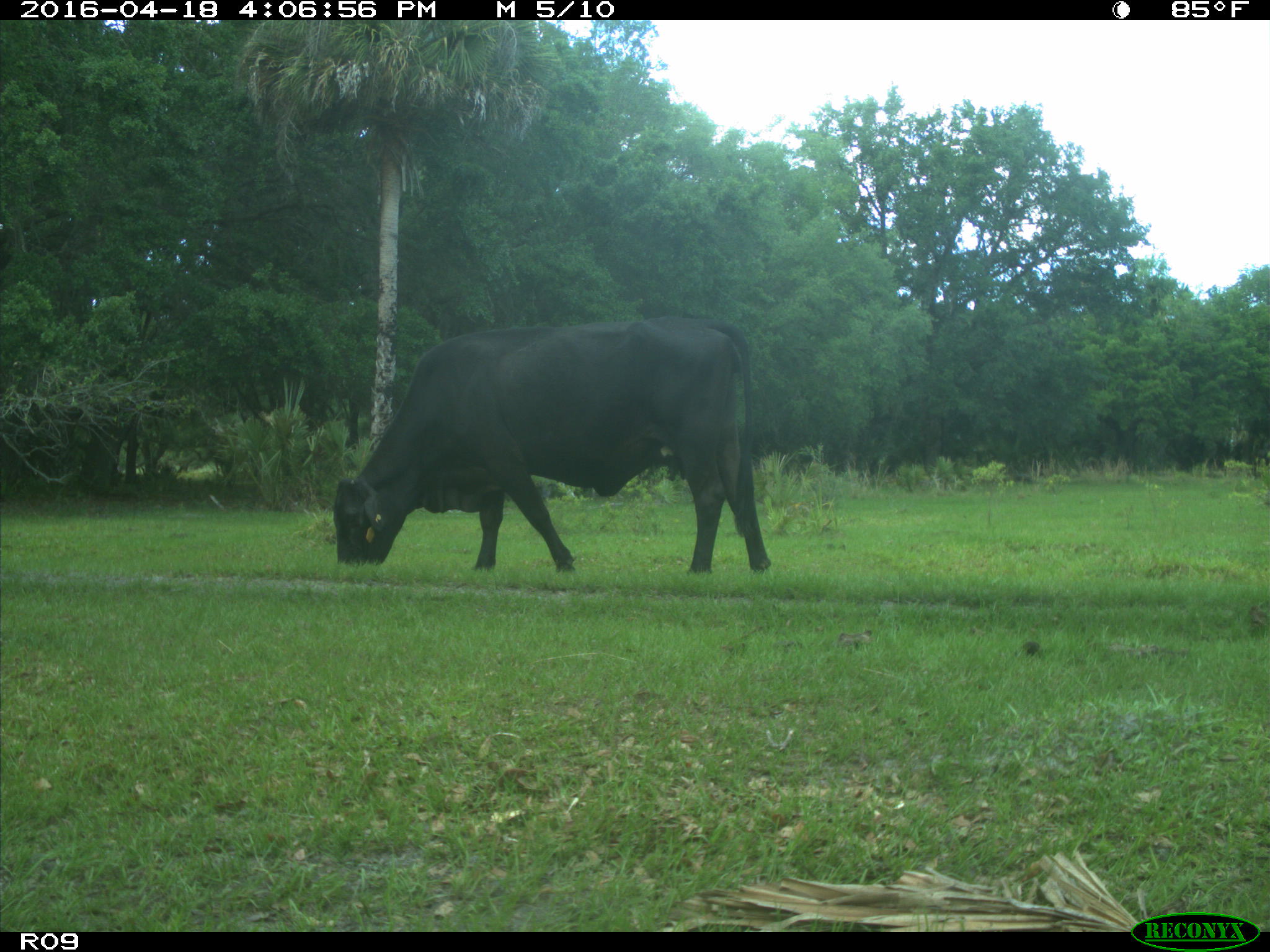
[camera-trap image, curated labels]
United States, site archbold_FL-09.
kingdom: Animalia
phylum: Chordata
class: Mammalia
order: Artiodactyla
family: Bovidae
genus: Bos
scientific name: Bos taurus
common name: domestic cow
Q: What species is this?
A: Bos taurus (domestic cow).